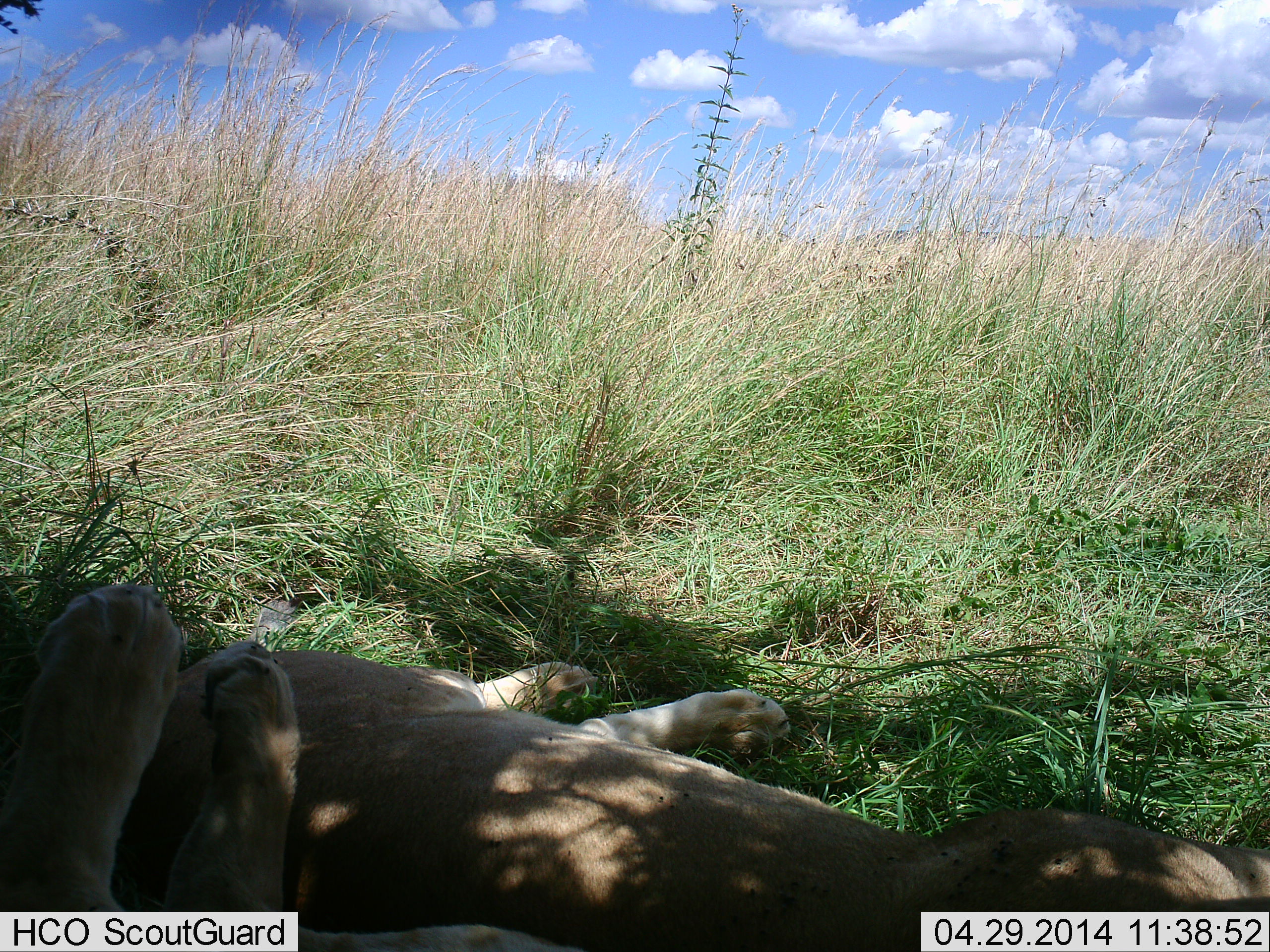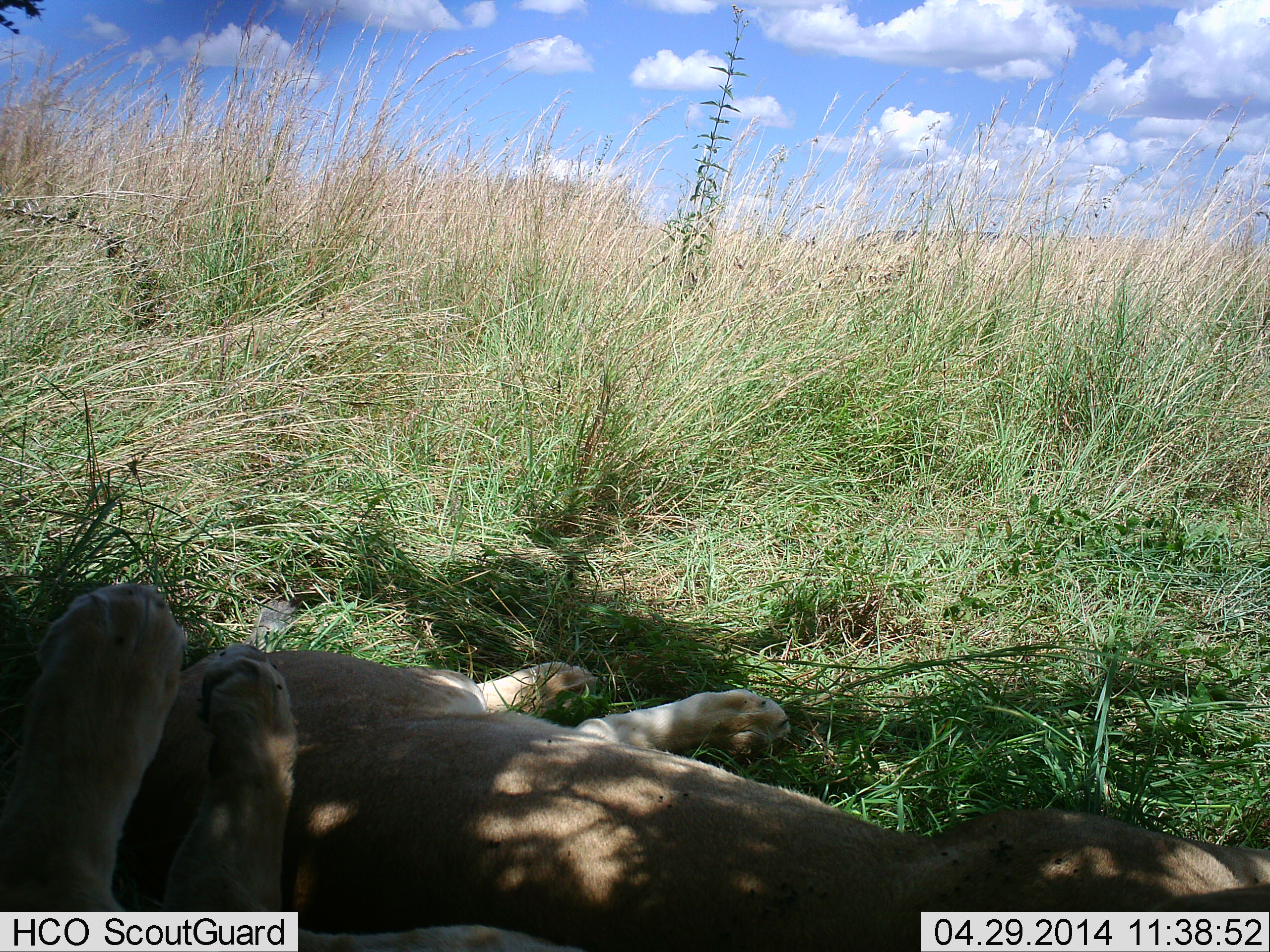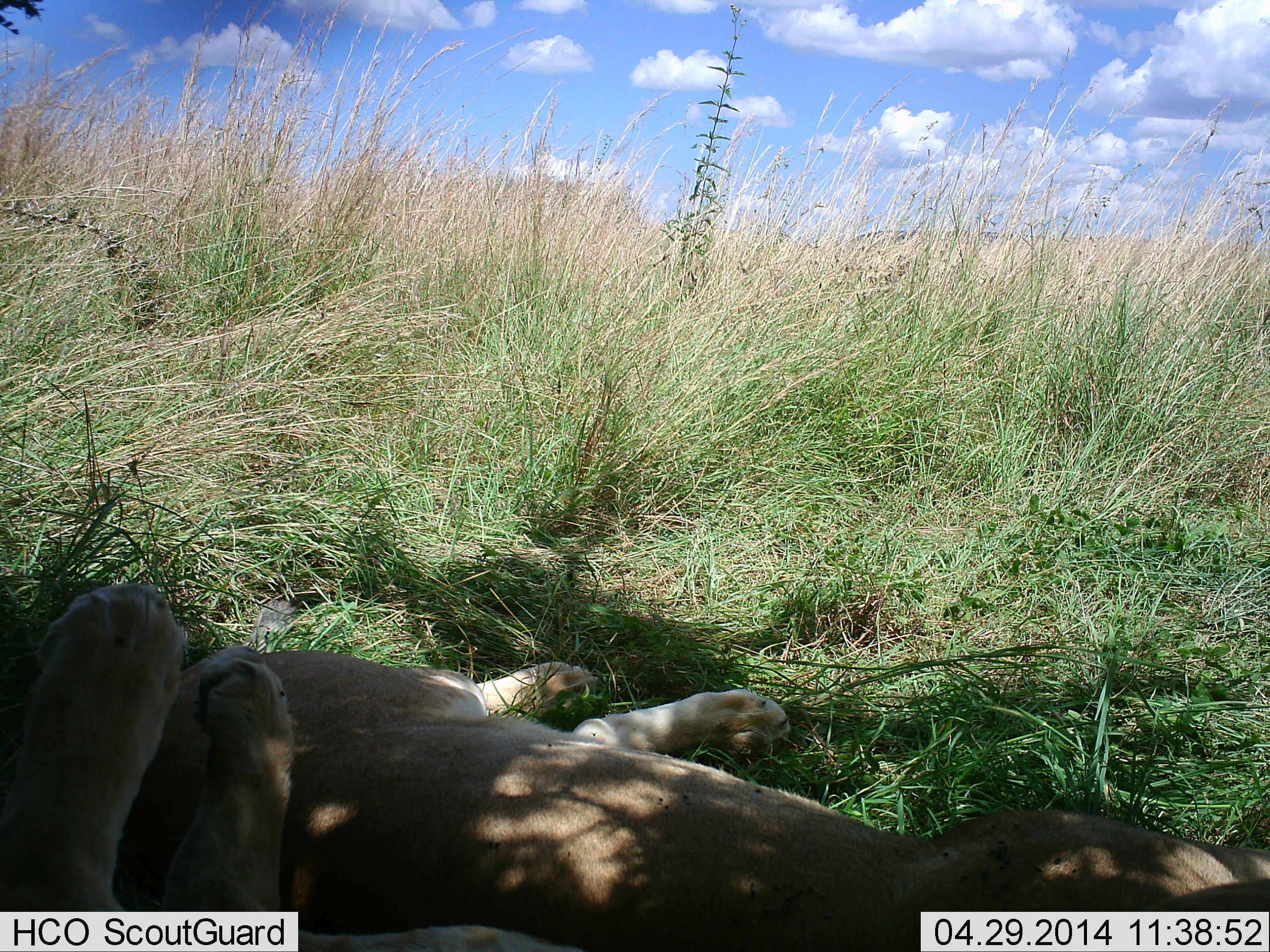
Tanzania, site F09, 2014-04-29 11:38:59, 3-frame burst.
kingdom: Animalia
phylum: Chordata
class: Mammalia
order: Carnivora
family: Felidae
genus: Panthera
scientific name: Panthera leo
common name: lion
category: lionfemale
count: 2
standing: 0%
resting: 100%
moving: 0%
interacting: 10%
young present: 10%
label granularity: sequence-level